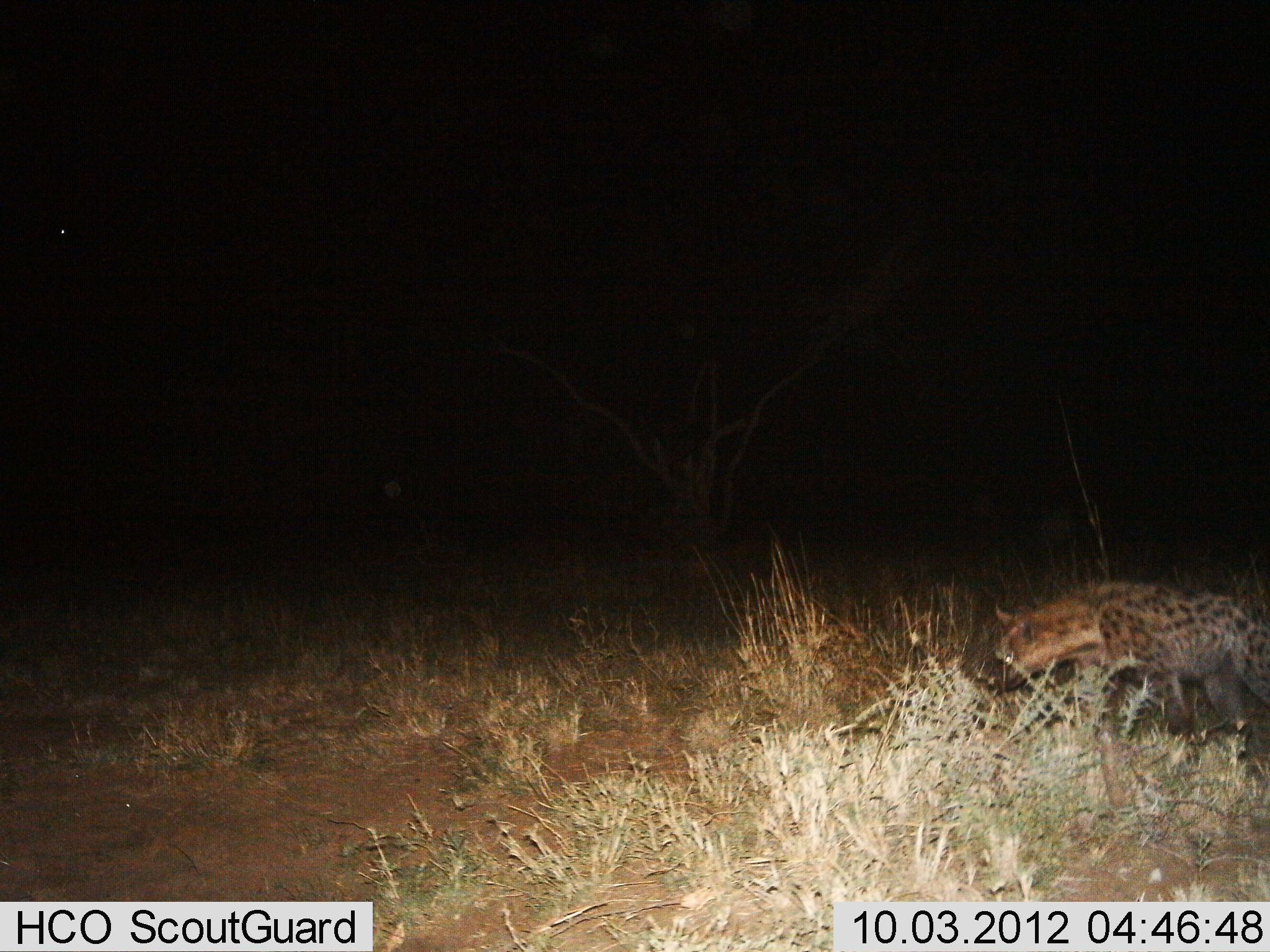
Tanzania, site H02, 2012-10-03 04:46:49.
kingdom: Animalia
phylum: Chordata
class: Mammalia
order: Carnivora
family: Hyaenidae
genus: Crocuta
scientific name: Crocuta crocuta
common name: spotted hyena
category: hyenaspotted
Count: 1.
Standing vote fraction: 30%.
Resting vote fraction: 0%.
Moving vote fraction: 80%.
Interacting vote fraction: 0%.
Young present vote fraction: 0%.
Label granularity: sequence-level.